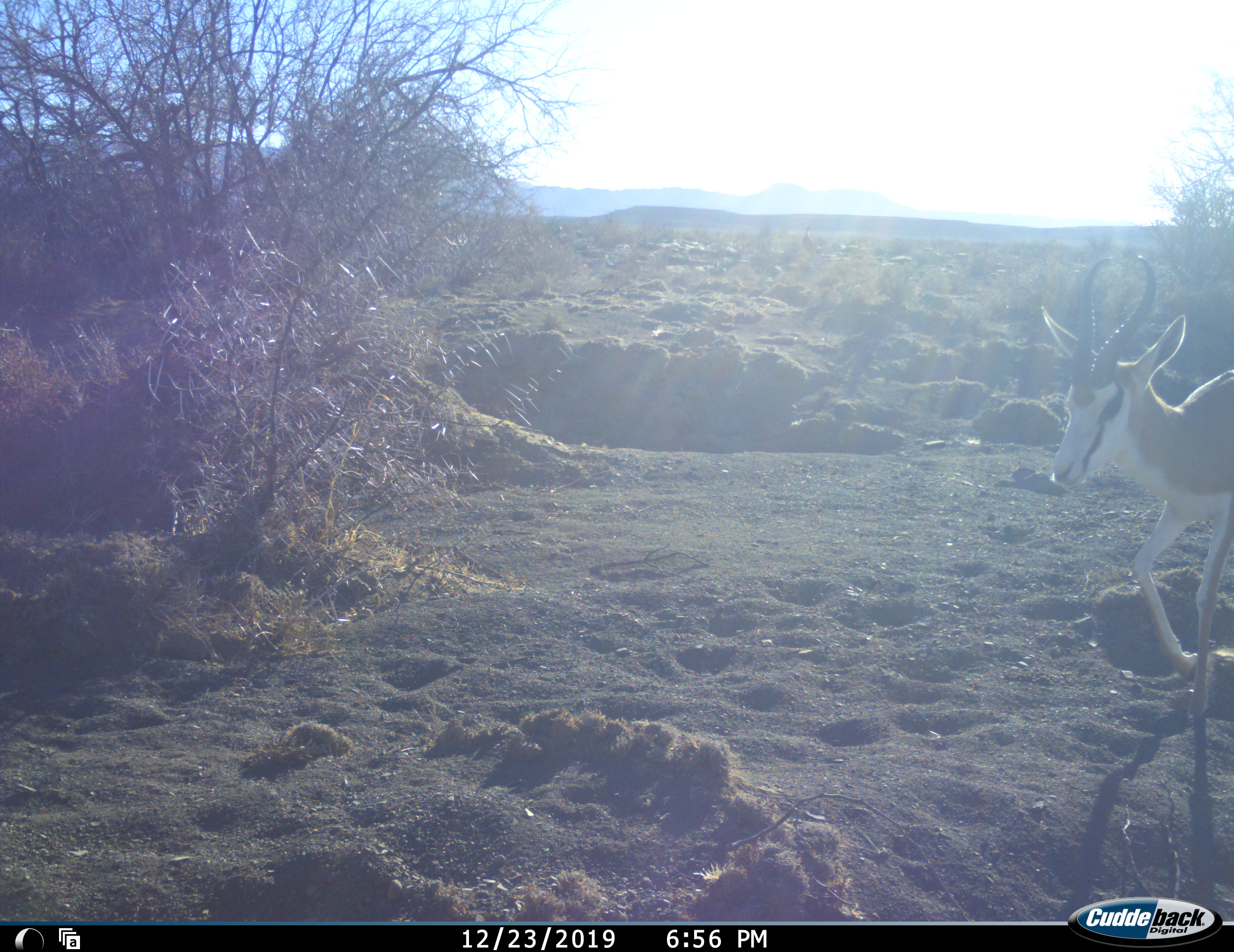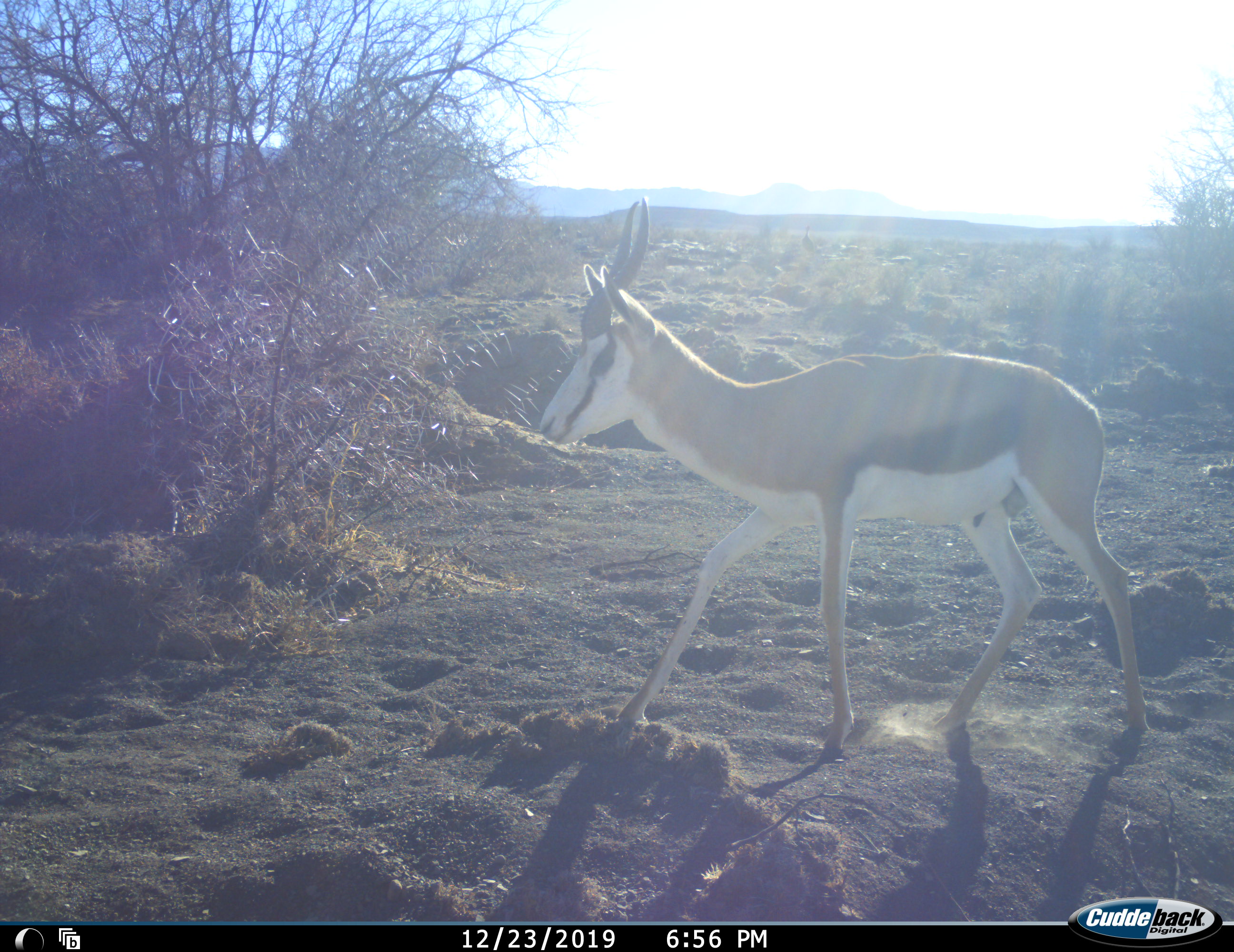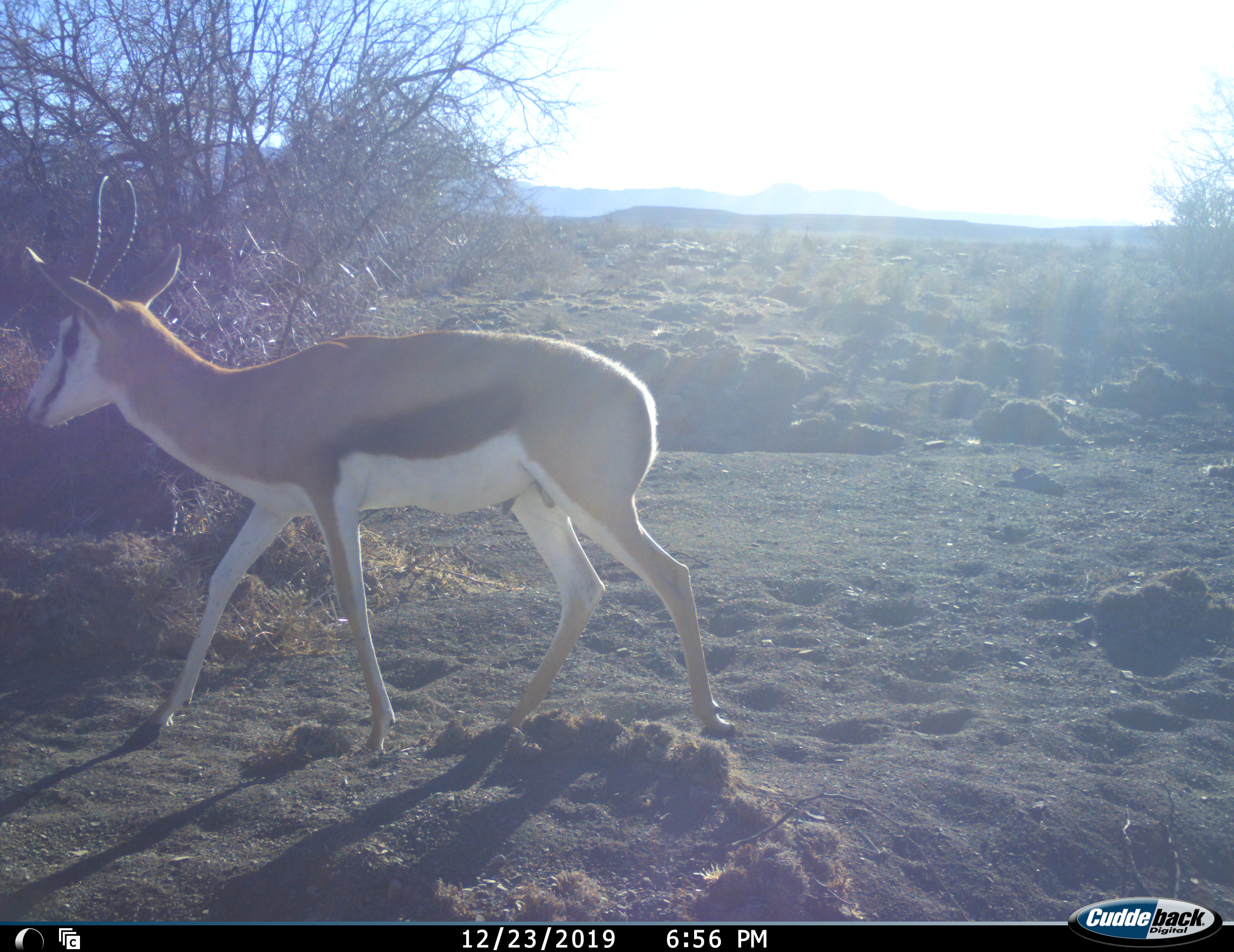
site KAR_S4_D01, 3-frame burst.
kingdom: Animalia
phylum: Chordata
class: Mammalia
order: Artiodactyla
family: Bovidae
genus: Antidorcas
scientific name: Antidorcas marsupialis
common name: springbok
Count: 1.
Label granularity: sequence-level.